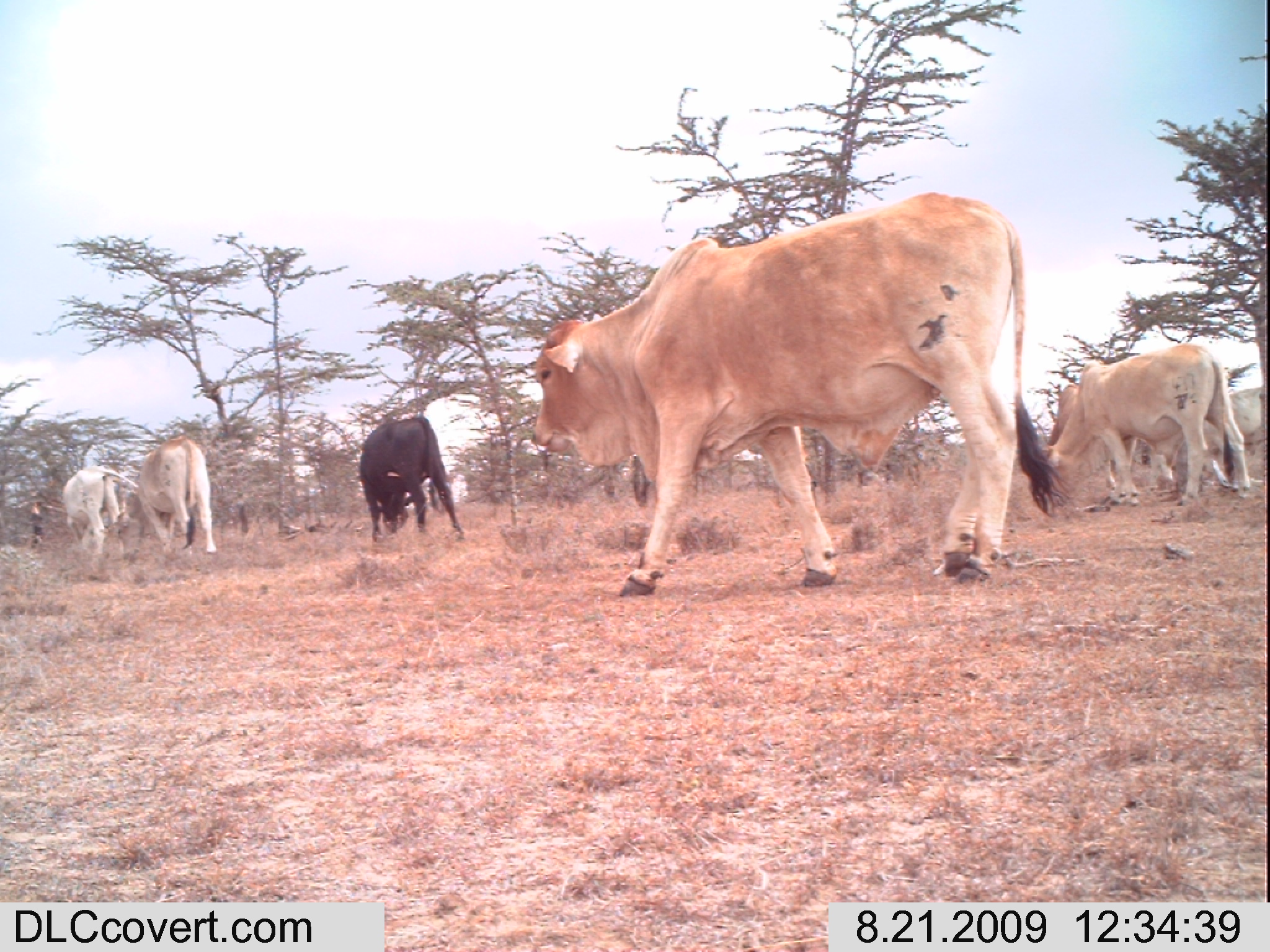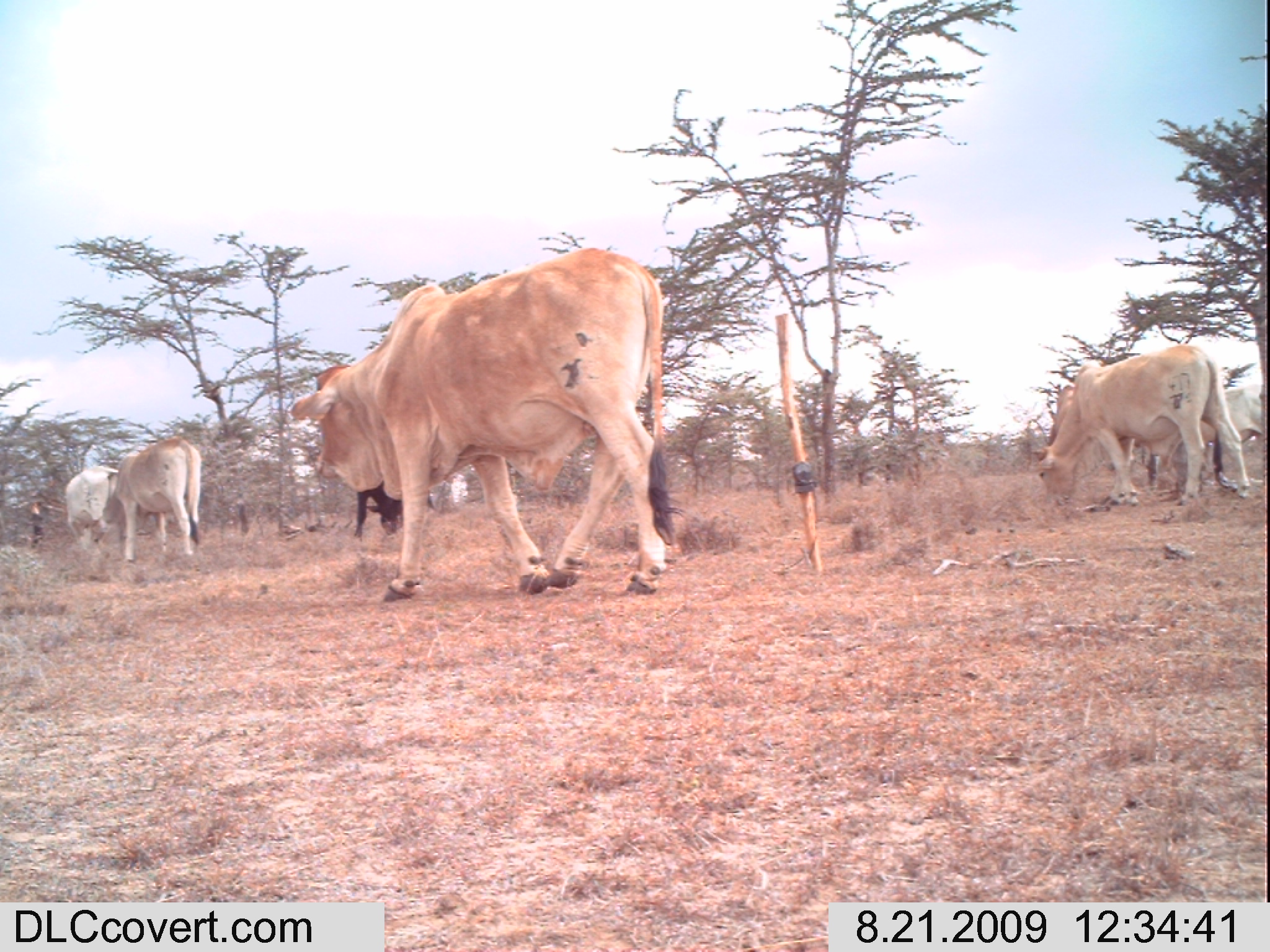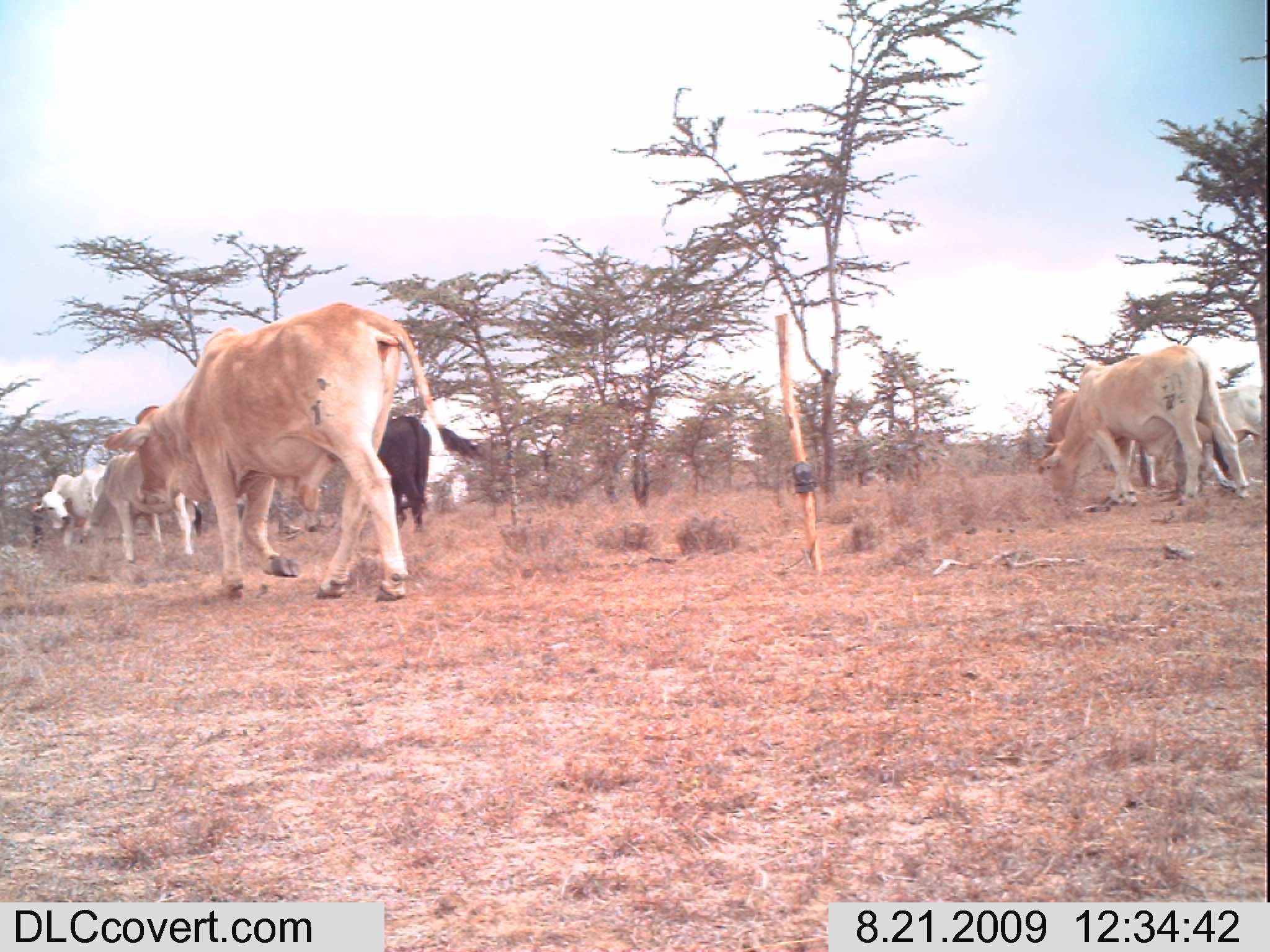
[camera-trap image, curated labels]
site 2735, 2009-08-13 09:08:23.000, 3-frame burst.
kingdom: Animalia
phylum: Chordata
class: Mammalia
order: Artiodactyla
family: Bovidae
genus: Bos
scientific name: Bos taurus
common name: domestic cattle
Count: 4.